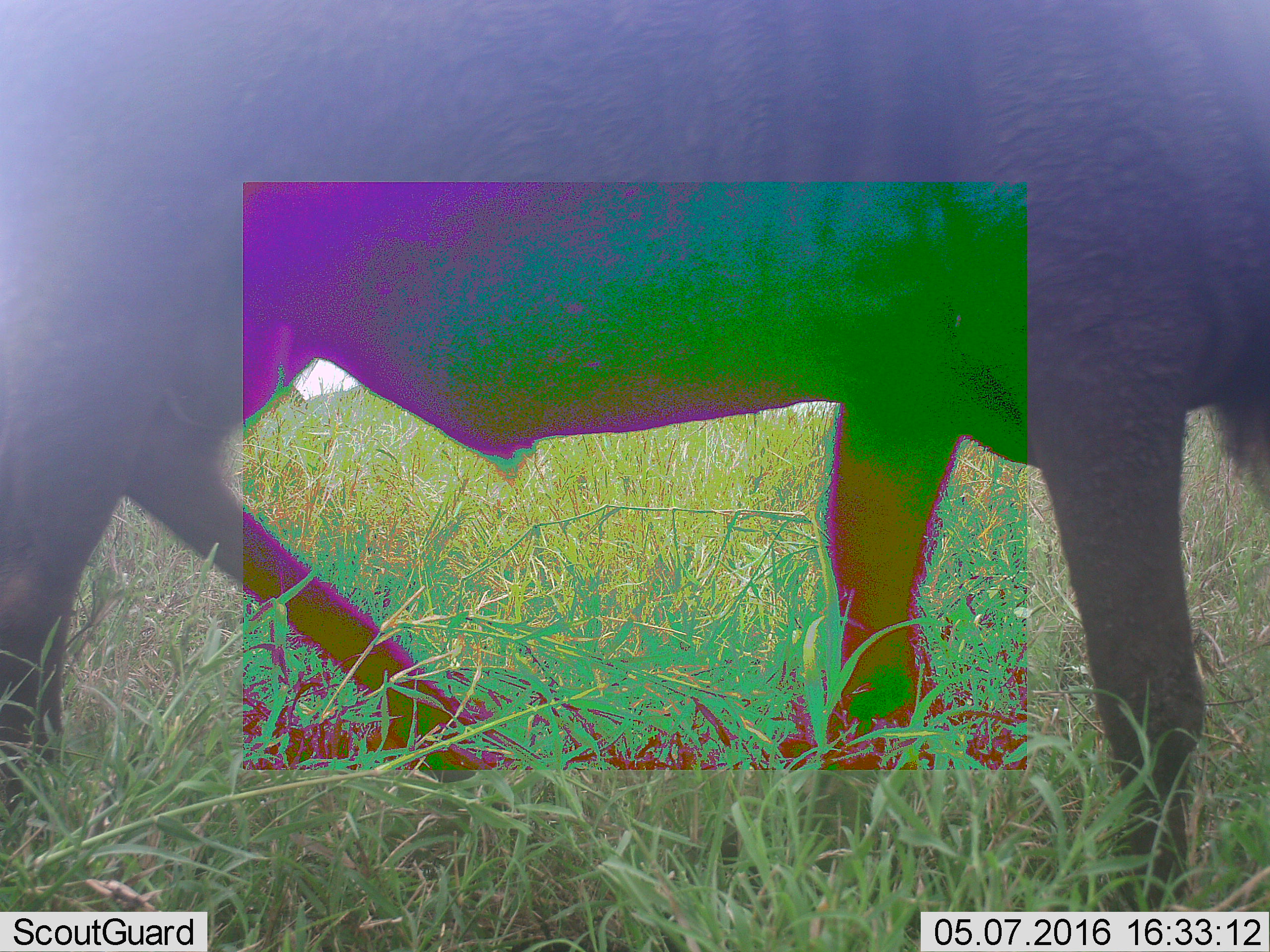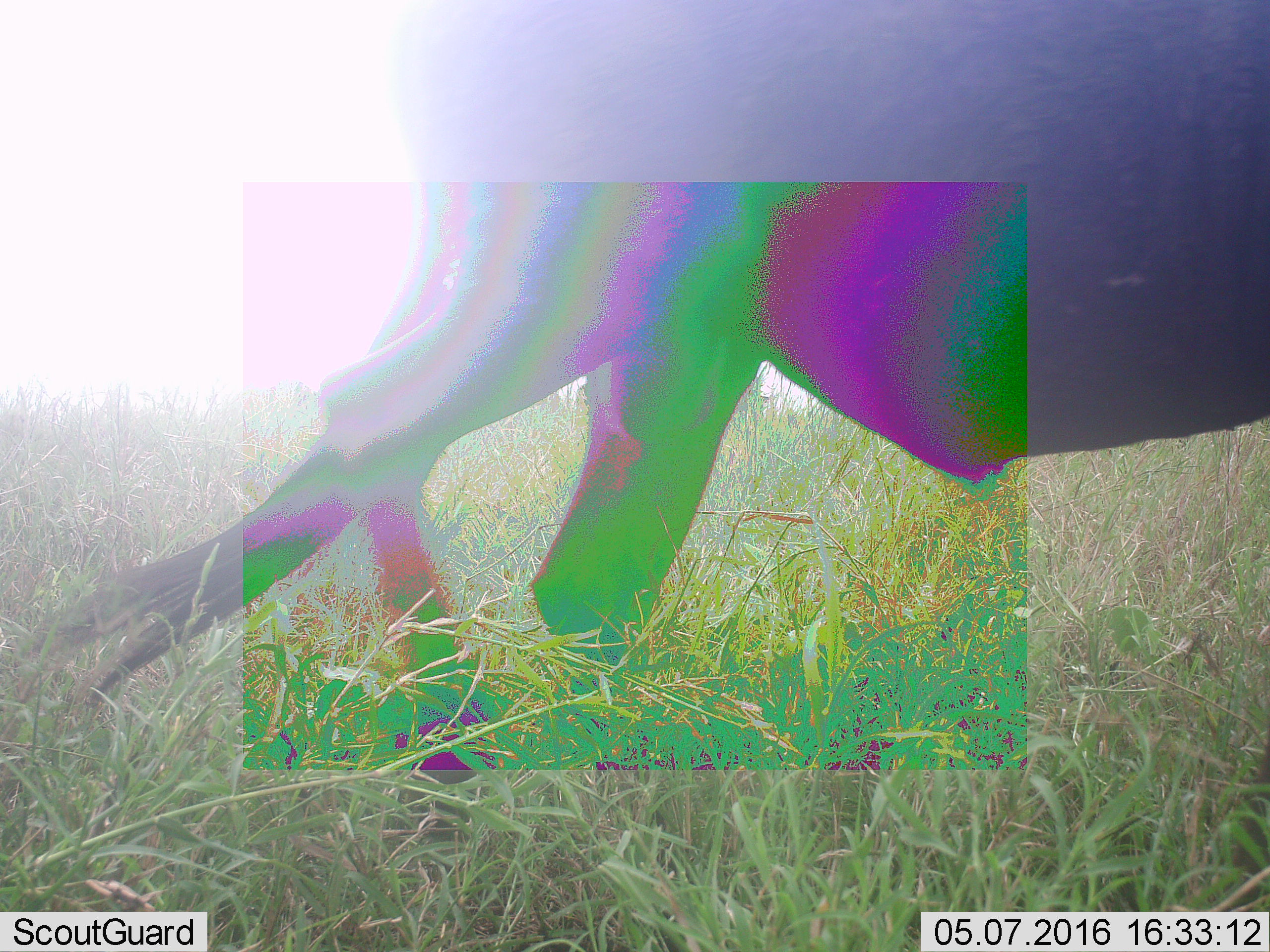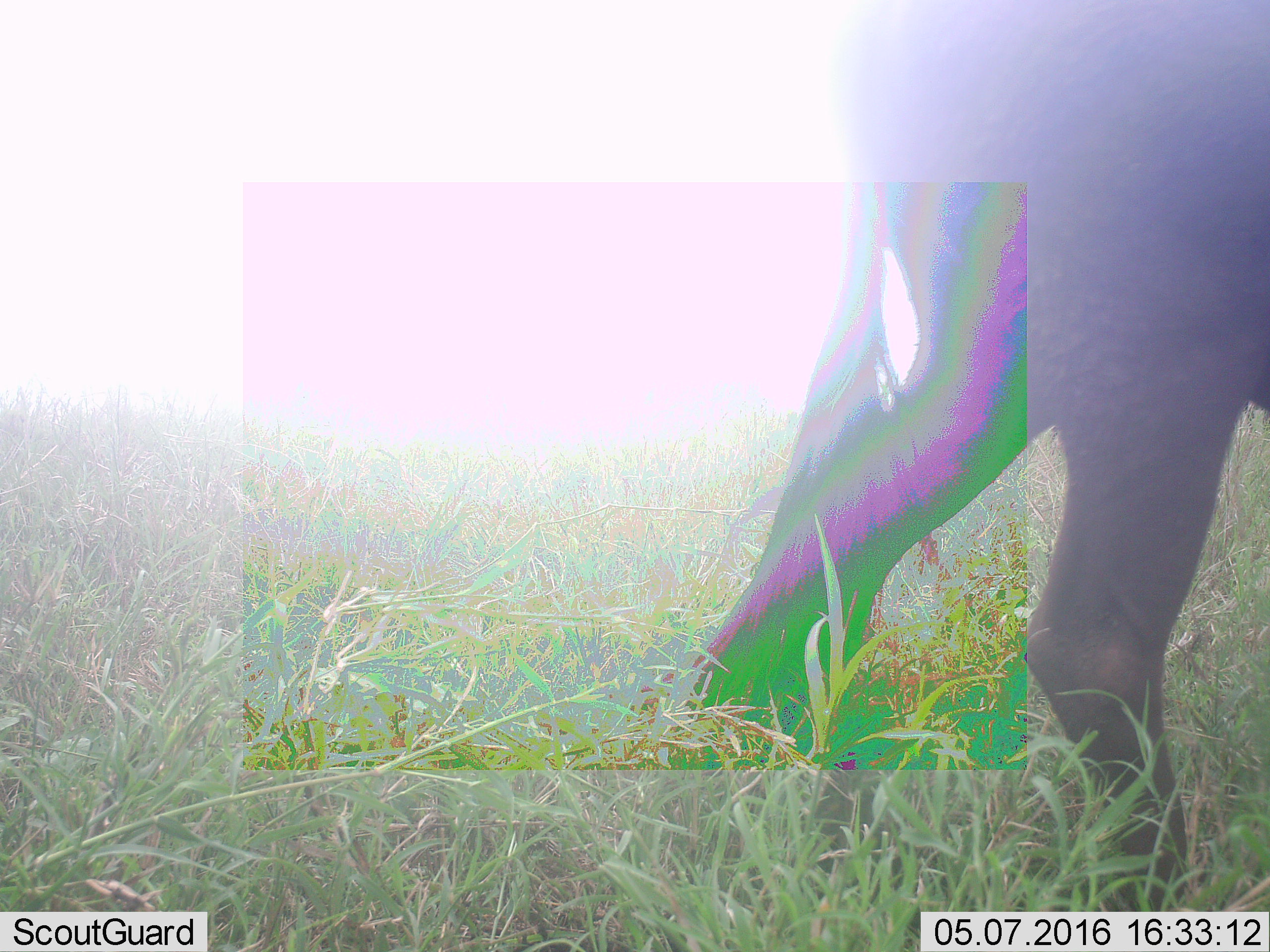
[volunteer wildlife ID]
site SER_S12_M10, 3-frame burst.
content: unidentified animal